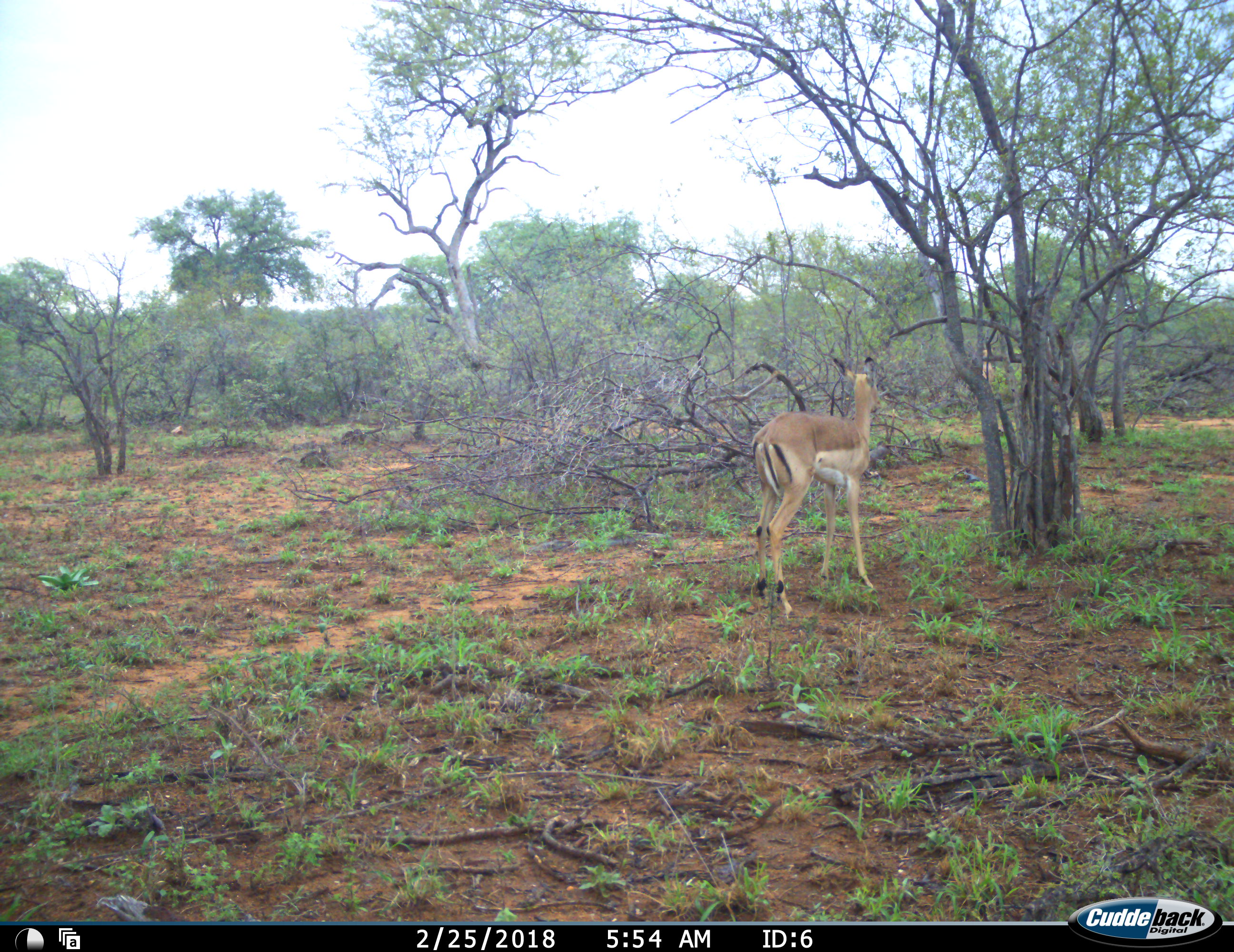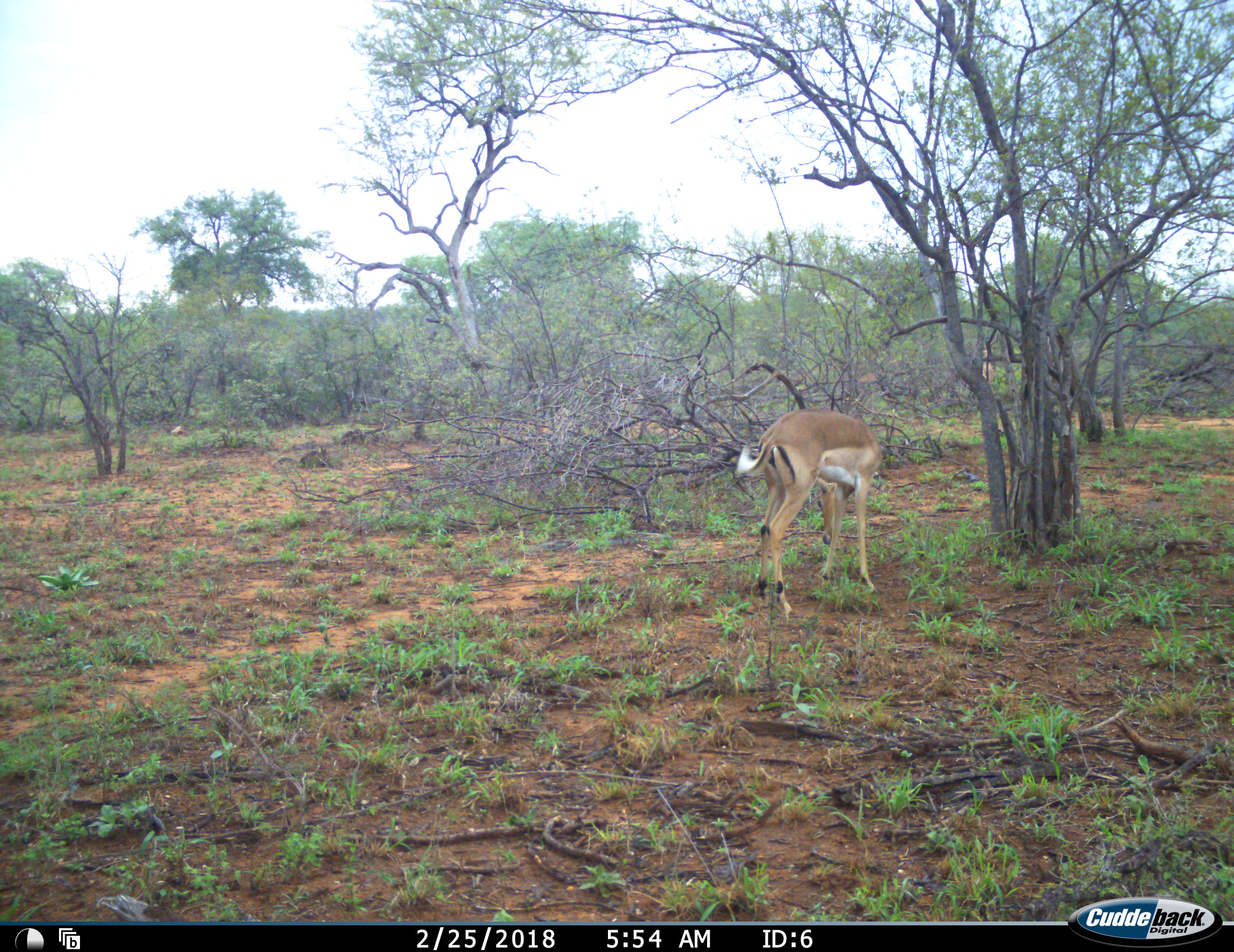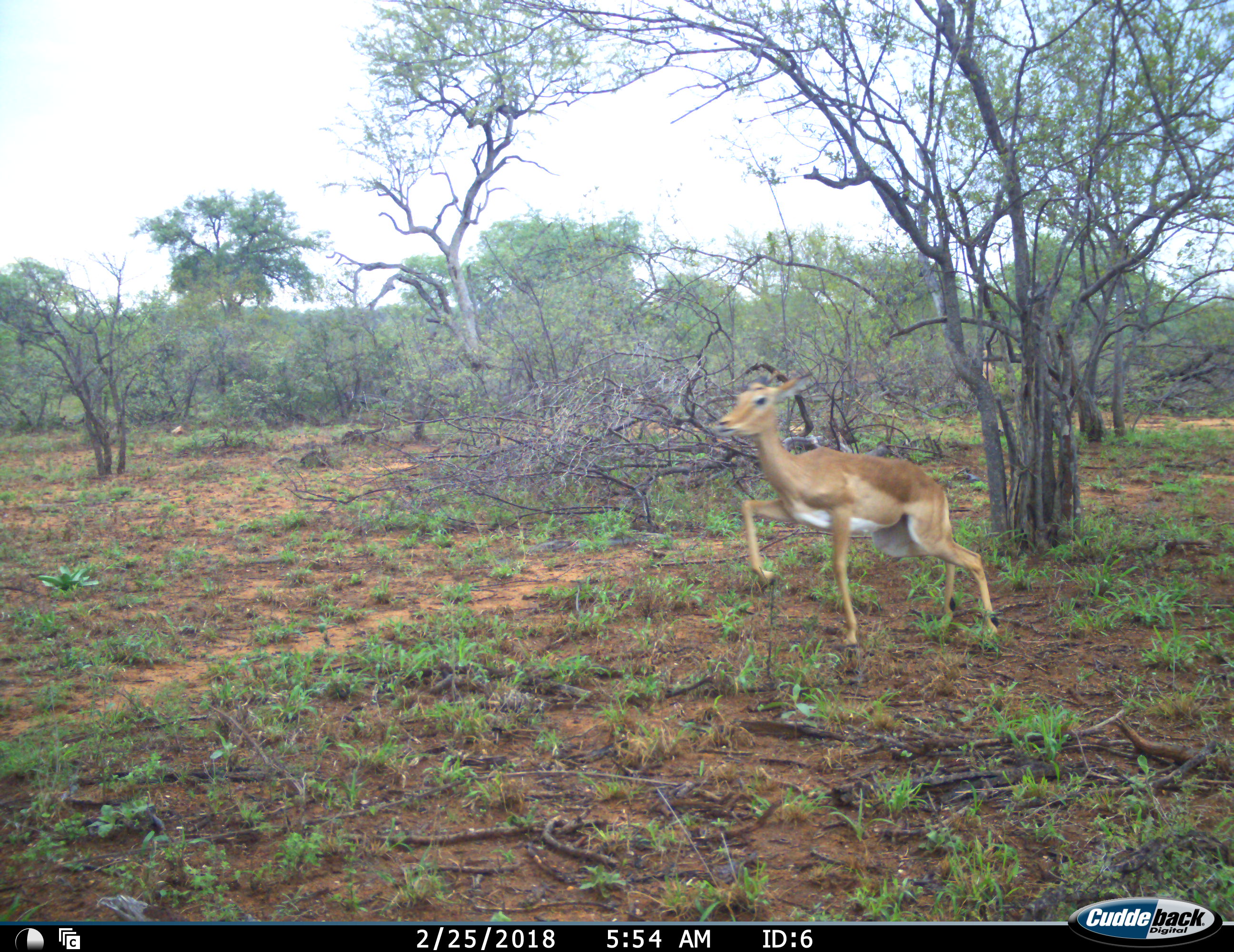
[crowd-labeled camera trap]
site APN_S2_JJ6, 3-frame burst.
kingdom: Animalia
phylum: Chordata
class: Mammalia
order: Artiodactyla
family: Bovidae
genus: Aepyceros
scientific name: Aepyceros melampus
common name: impala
Impala (Aepyceros melampus), count 1. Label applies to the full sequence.